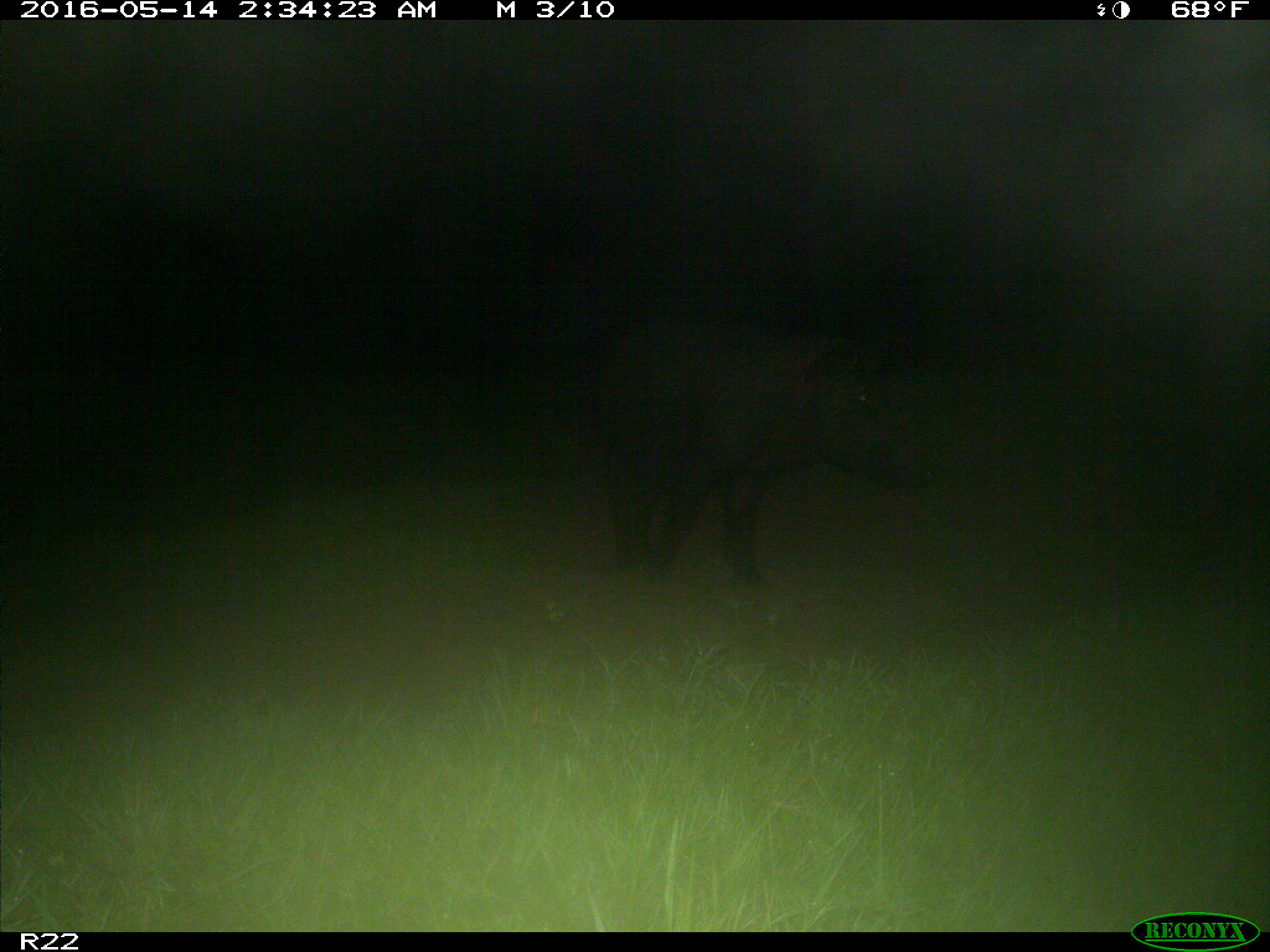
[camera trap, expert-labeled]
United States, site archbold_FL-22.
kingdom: Animalia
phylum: Chordata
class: Mammalia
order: Artiodactyla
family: Suidae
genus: Sus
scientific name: Sus scrofa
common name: wild boar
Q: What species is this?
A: Sus scrofa (wild boar).